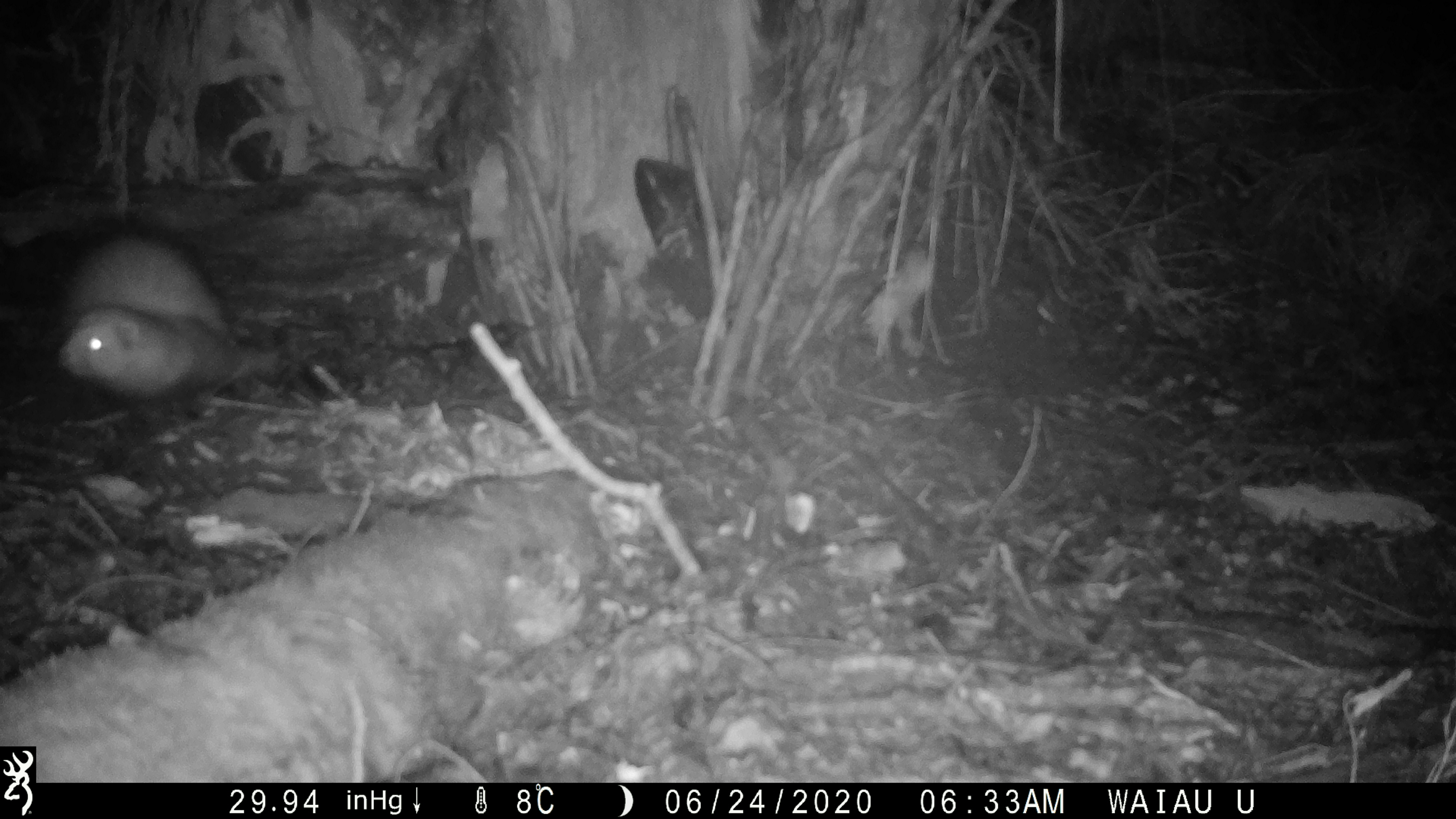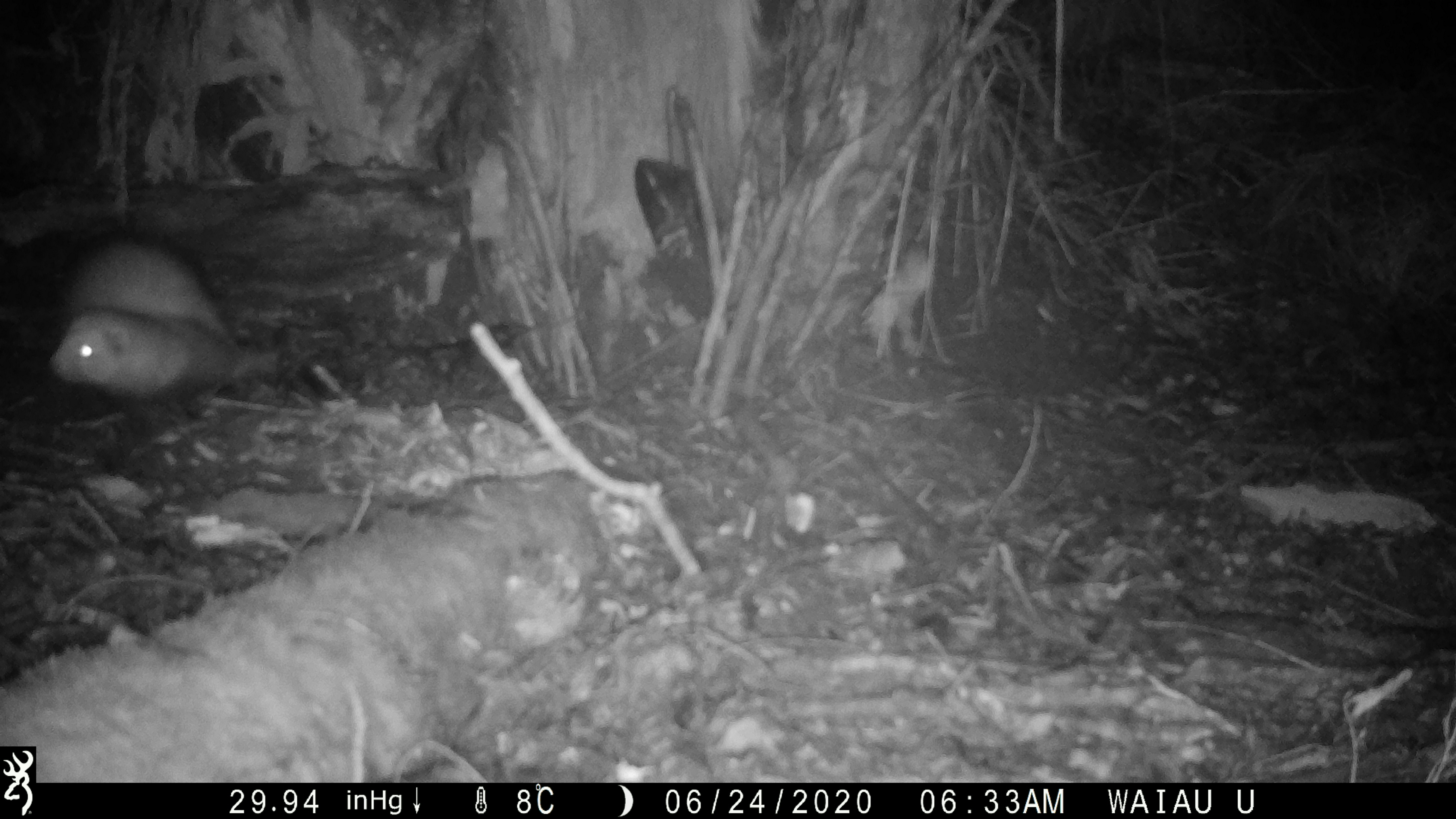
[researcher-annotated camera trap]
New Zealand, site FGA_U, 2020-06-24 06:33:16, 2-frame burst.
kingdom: Animalia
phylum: Chordata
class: Mammalia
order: Carnivora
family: Mustelidae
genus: Mustela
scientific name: Mustela furo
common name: ferret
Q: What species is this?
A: Ferret (Mustela furo).